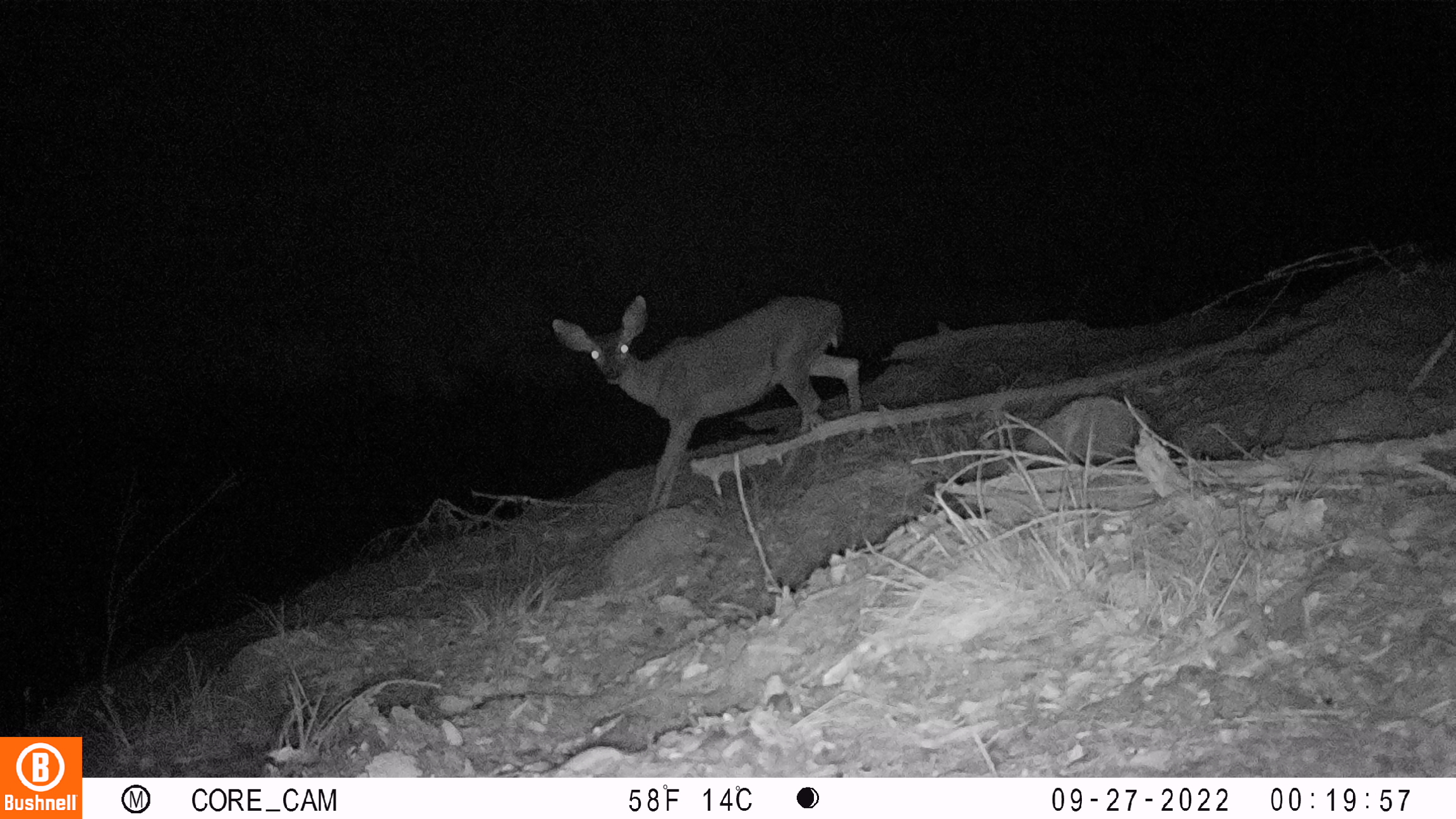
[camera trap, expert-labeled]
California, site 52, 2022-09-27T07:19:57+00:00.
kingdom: Animalia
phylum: Chordata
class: Mammalia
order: Artiodactyla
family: Cervidae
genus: Odocoileus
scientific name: Odocoileus hemionus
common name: mule deer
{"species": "mule deer (Odocoileus hemionus)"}